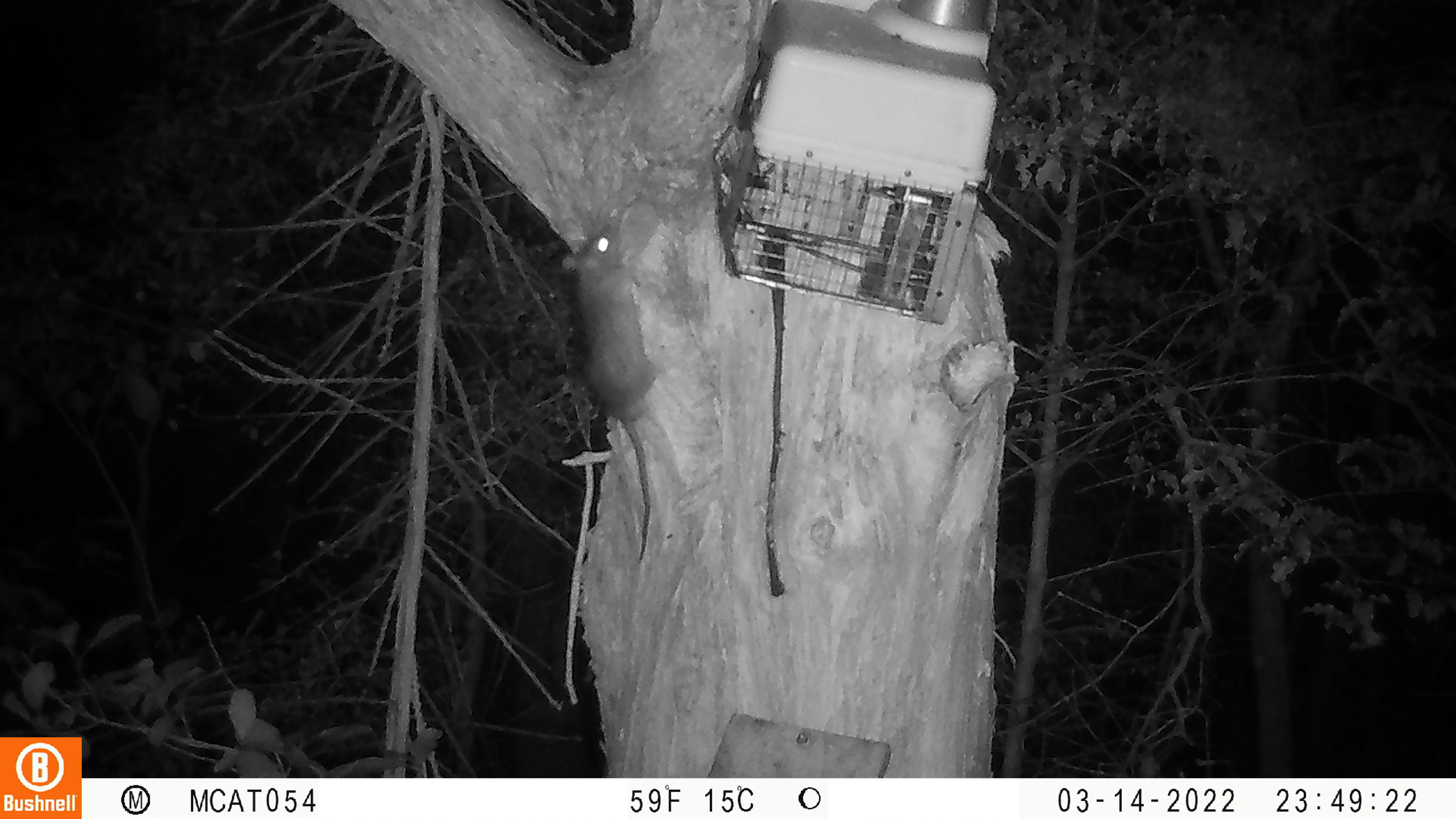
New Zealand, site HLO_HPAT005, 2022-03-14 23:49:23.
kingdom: Animalia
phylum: Chordata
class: Mammalia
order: Rodentia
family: Muridae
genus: Rattus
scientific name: Rattus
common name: rat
Rat (Rattus).